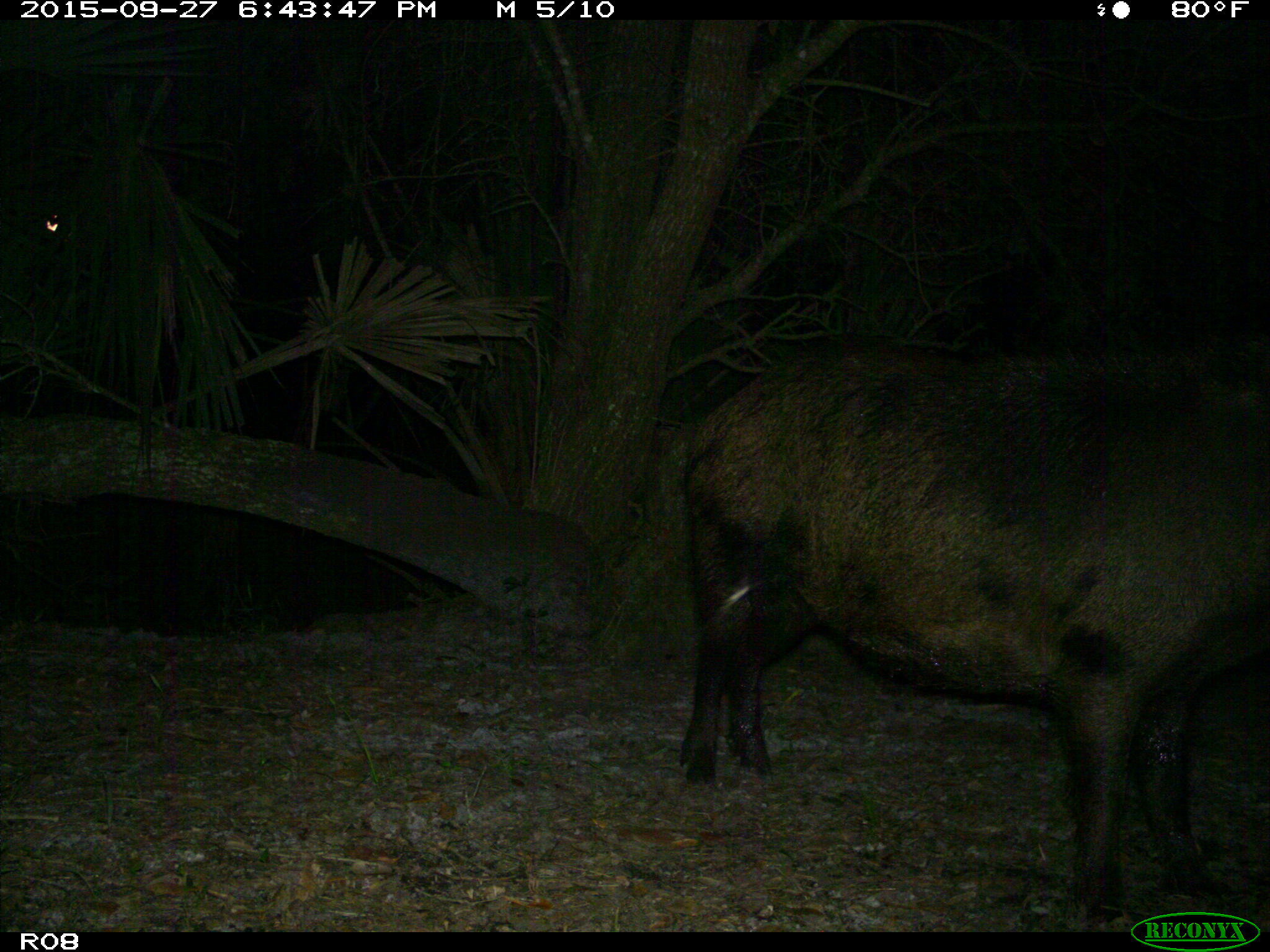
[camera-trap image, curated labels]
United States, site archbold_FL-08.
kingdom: Animalia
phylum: Chordata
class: Mammalia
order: Artiodactyla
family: Suidae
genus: Sus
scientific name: Sus scrofa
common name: wild boar